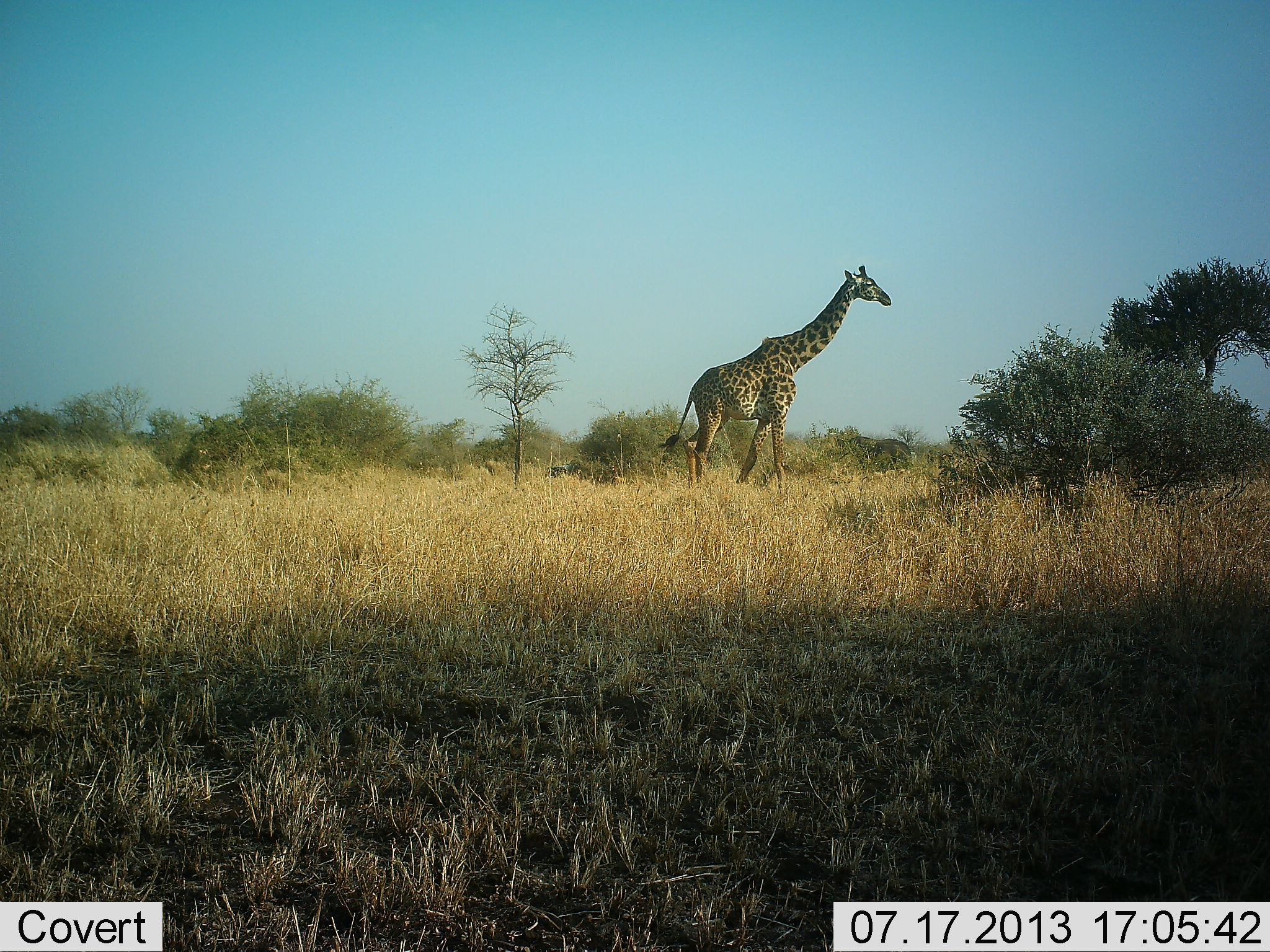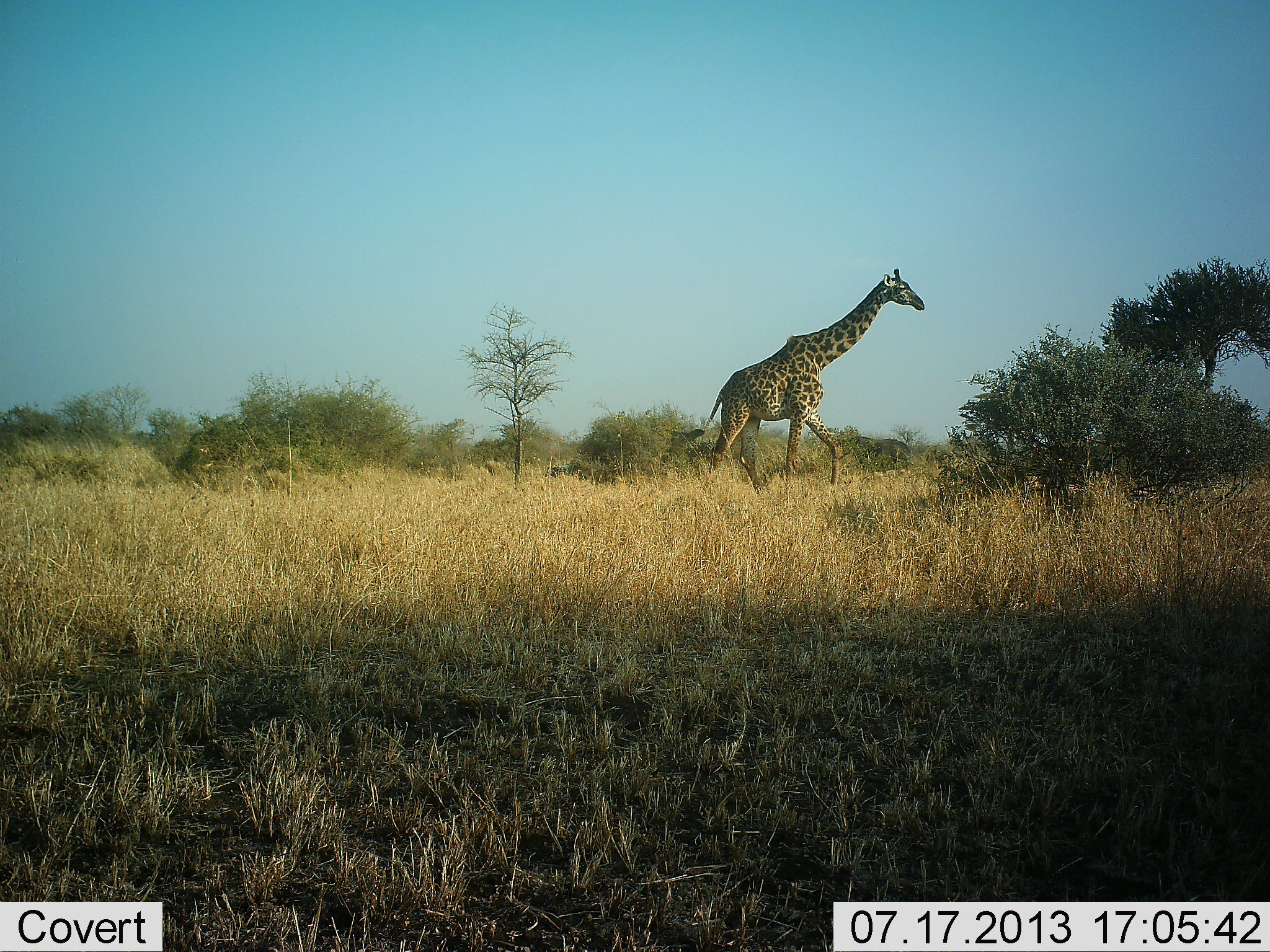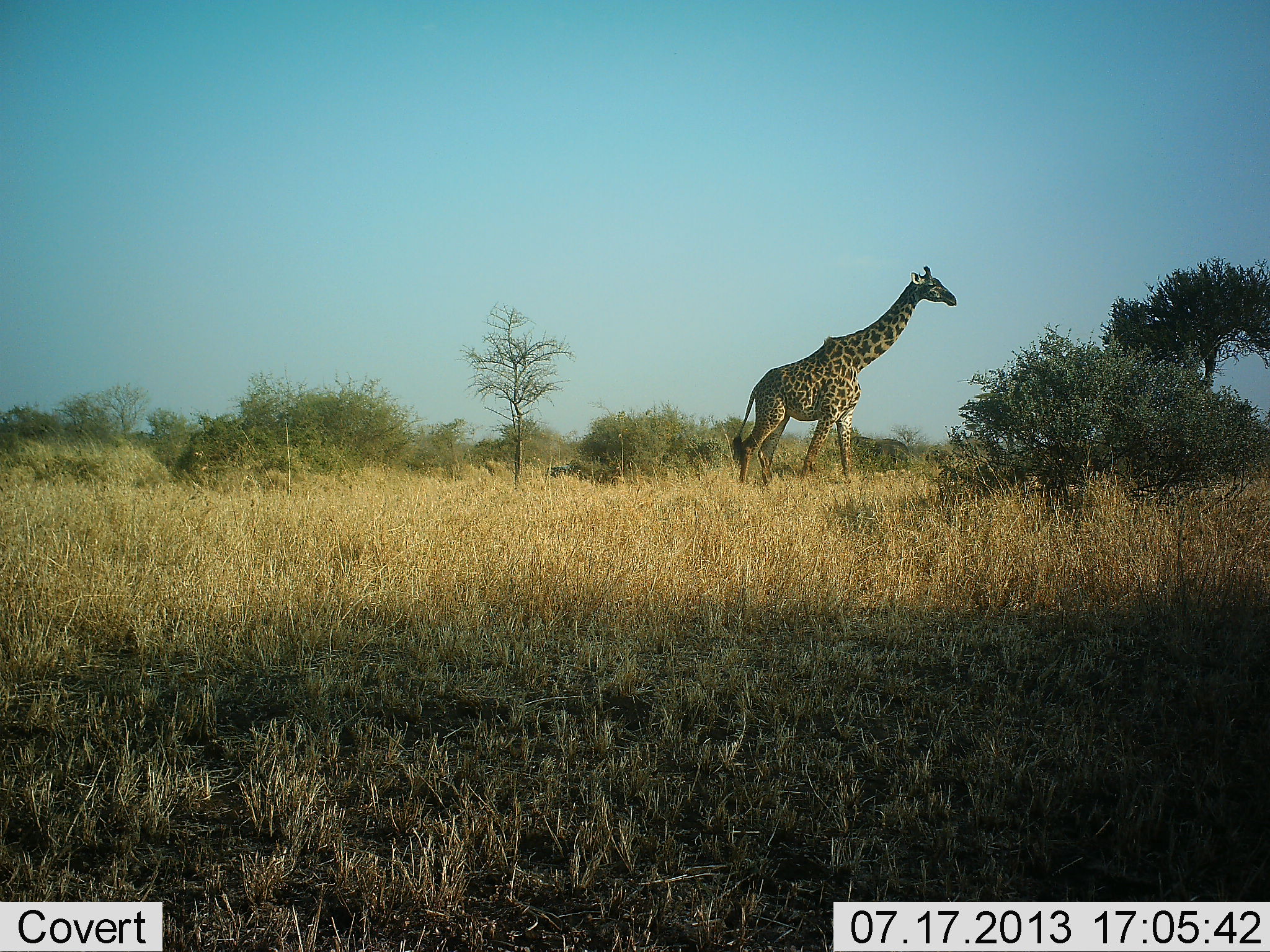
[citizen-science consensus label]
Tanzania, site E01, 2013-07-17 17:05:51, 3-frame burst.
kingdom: Animalia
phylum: Chordata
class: Mammalia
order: Artiodactyla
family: Giraffidae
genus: Giraffa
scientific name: Giraffa camelopardalis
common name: giraffe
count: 1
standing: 9%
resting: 0%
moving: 94%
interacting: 0%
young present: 0%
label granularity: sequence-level